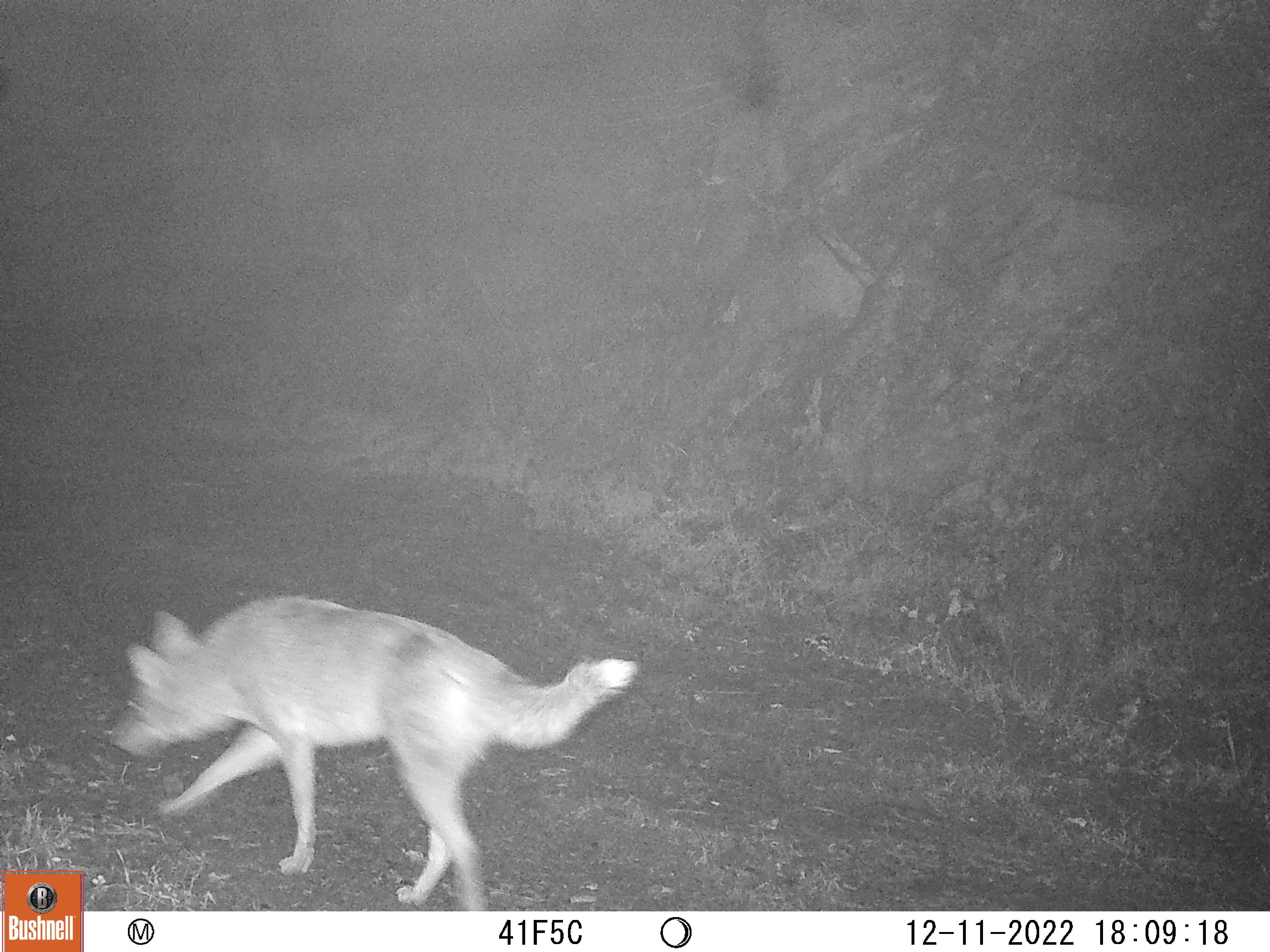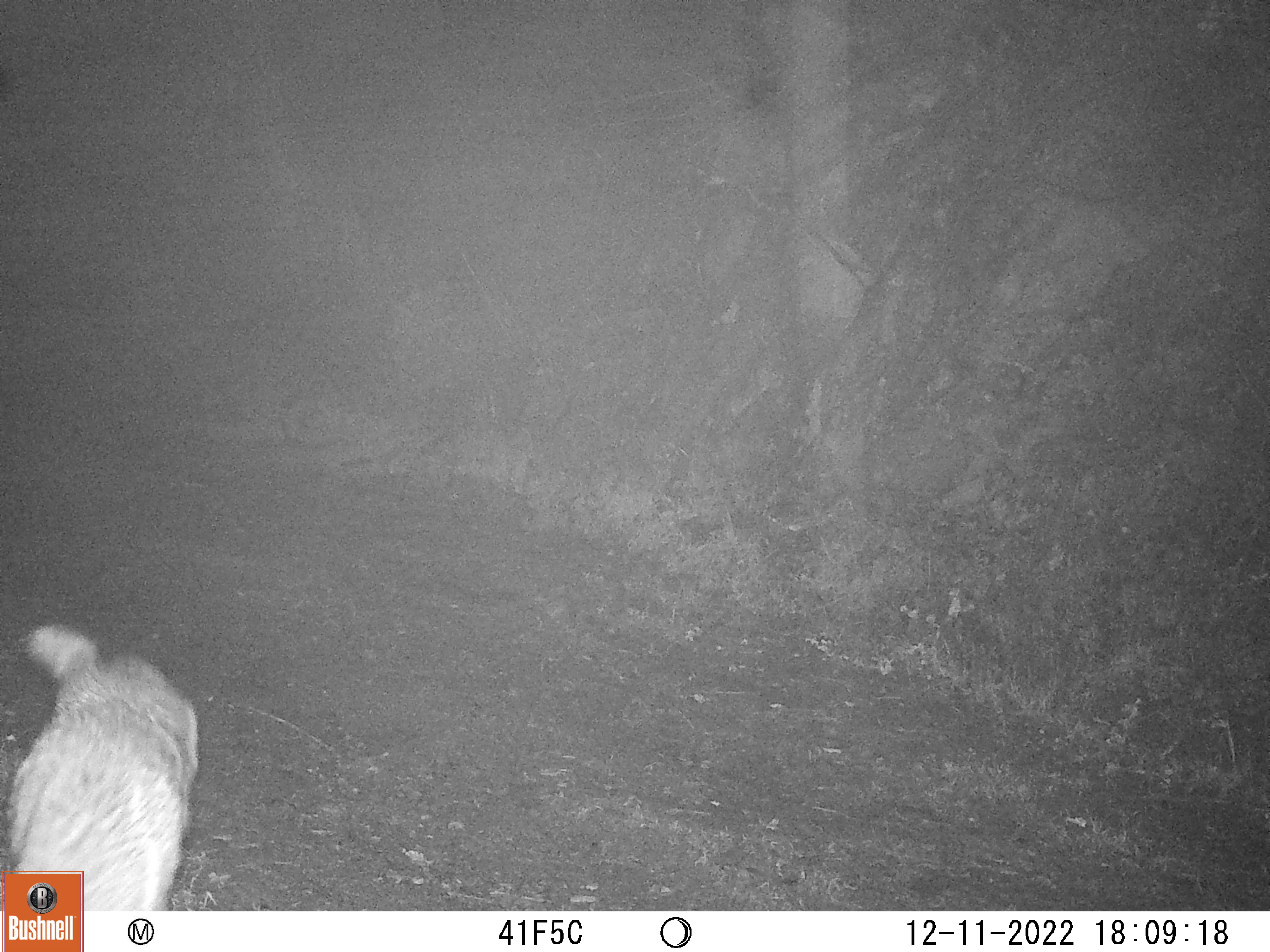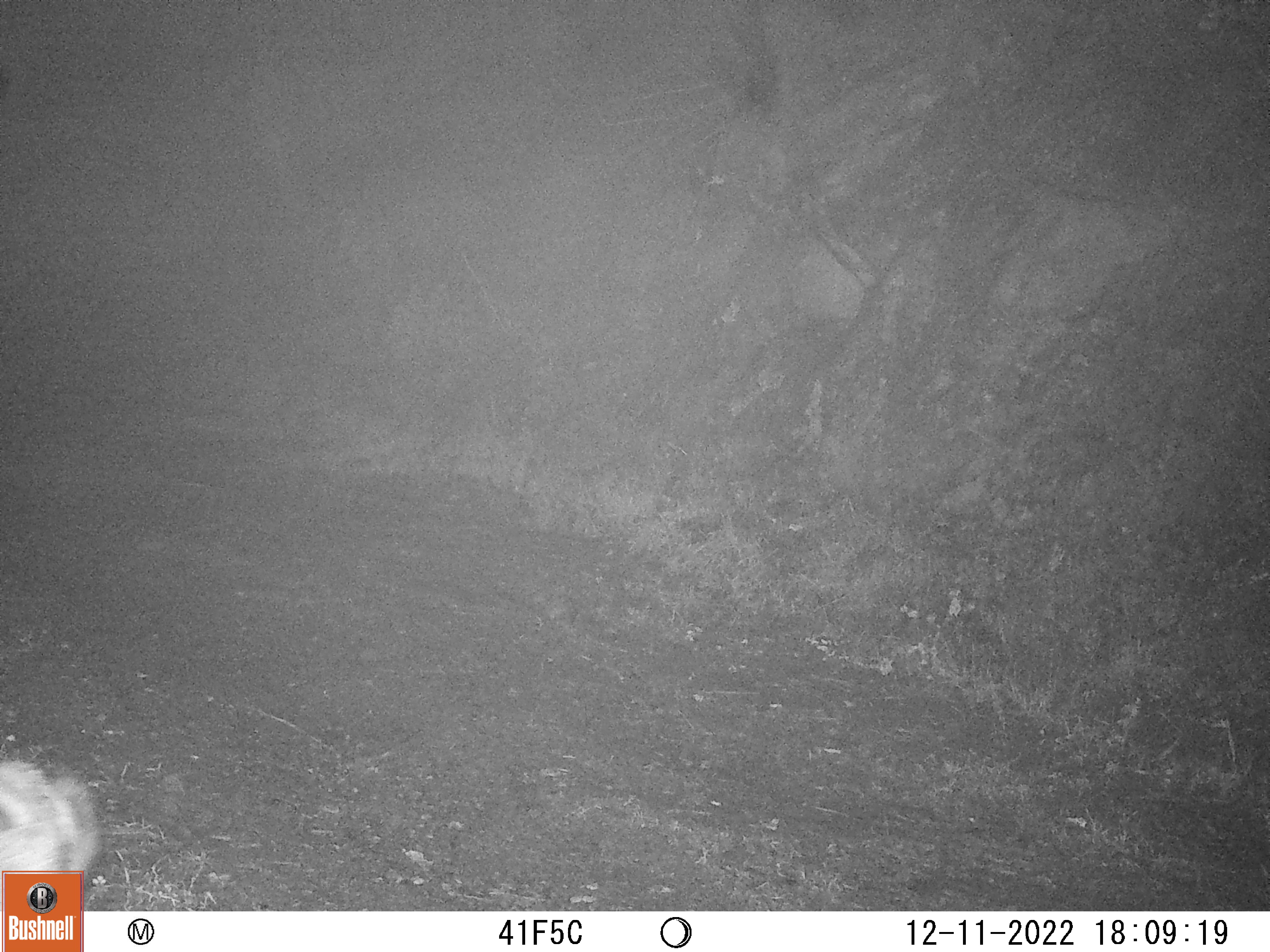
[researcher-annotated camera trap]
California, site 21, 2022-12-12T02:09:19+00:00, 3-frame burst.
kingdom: Animalia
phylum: Chordata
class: Mammalia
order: Carnivora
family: Canidae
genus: Canis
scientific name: Canis latrans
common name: coyote